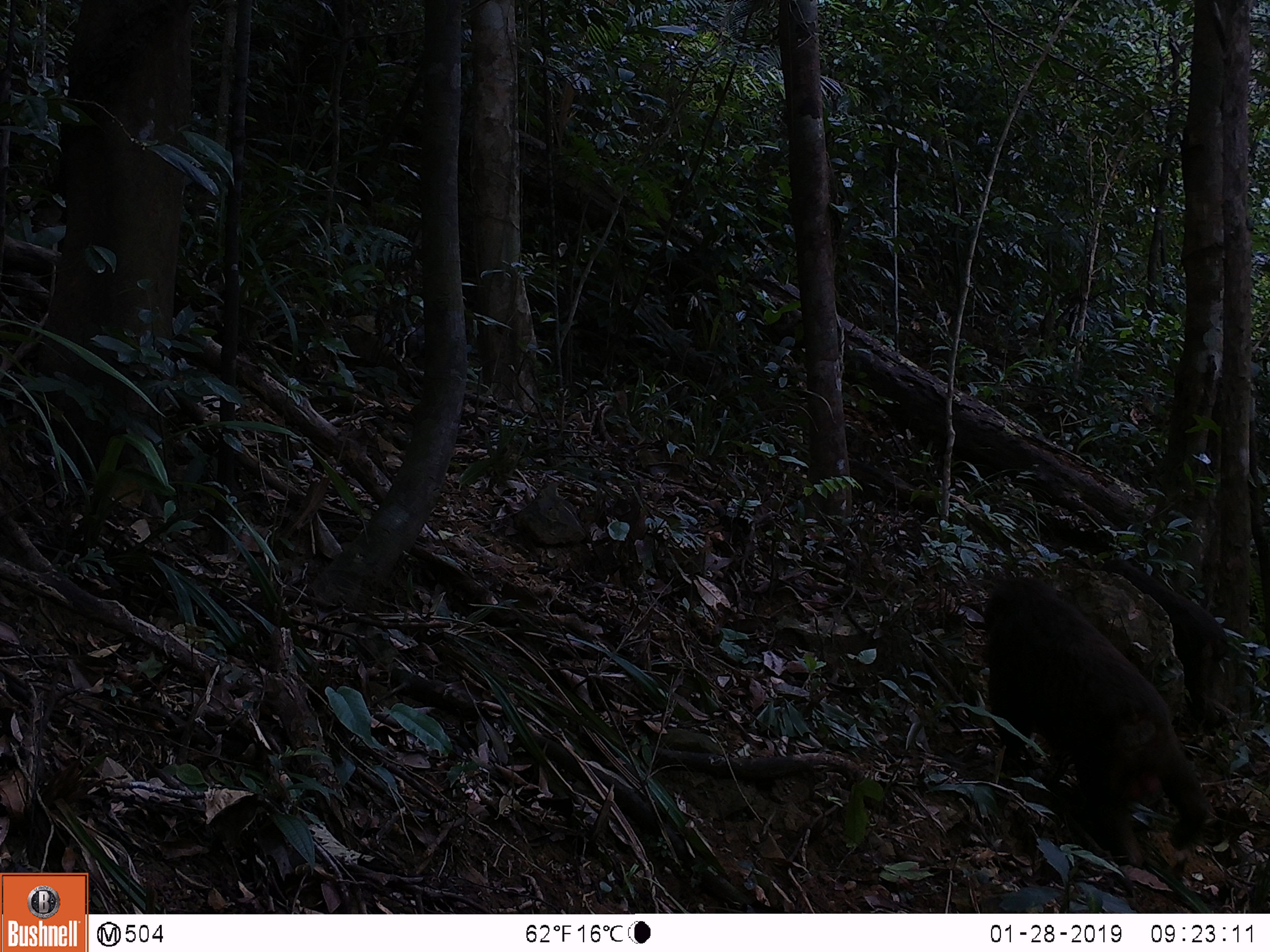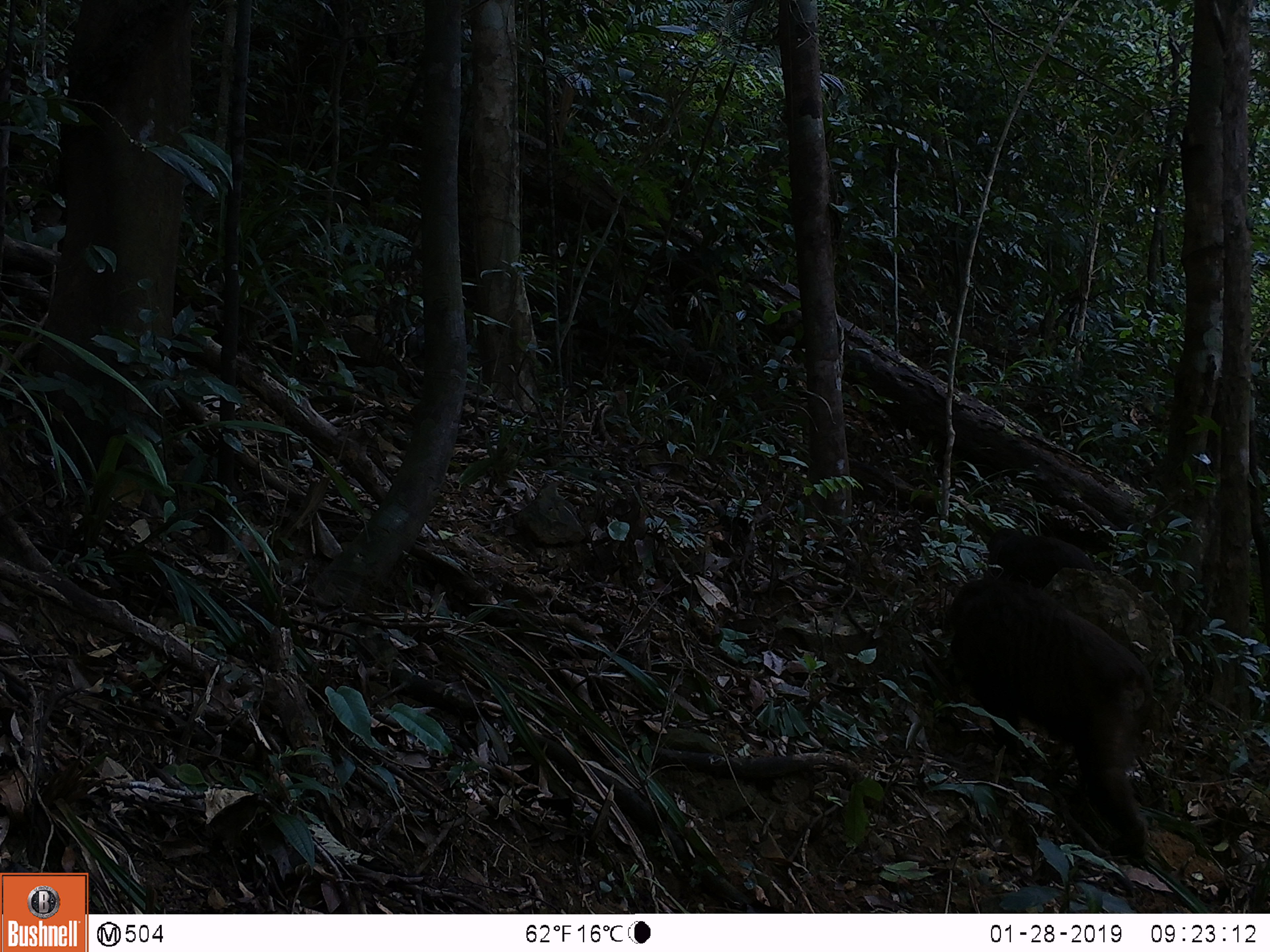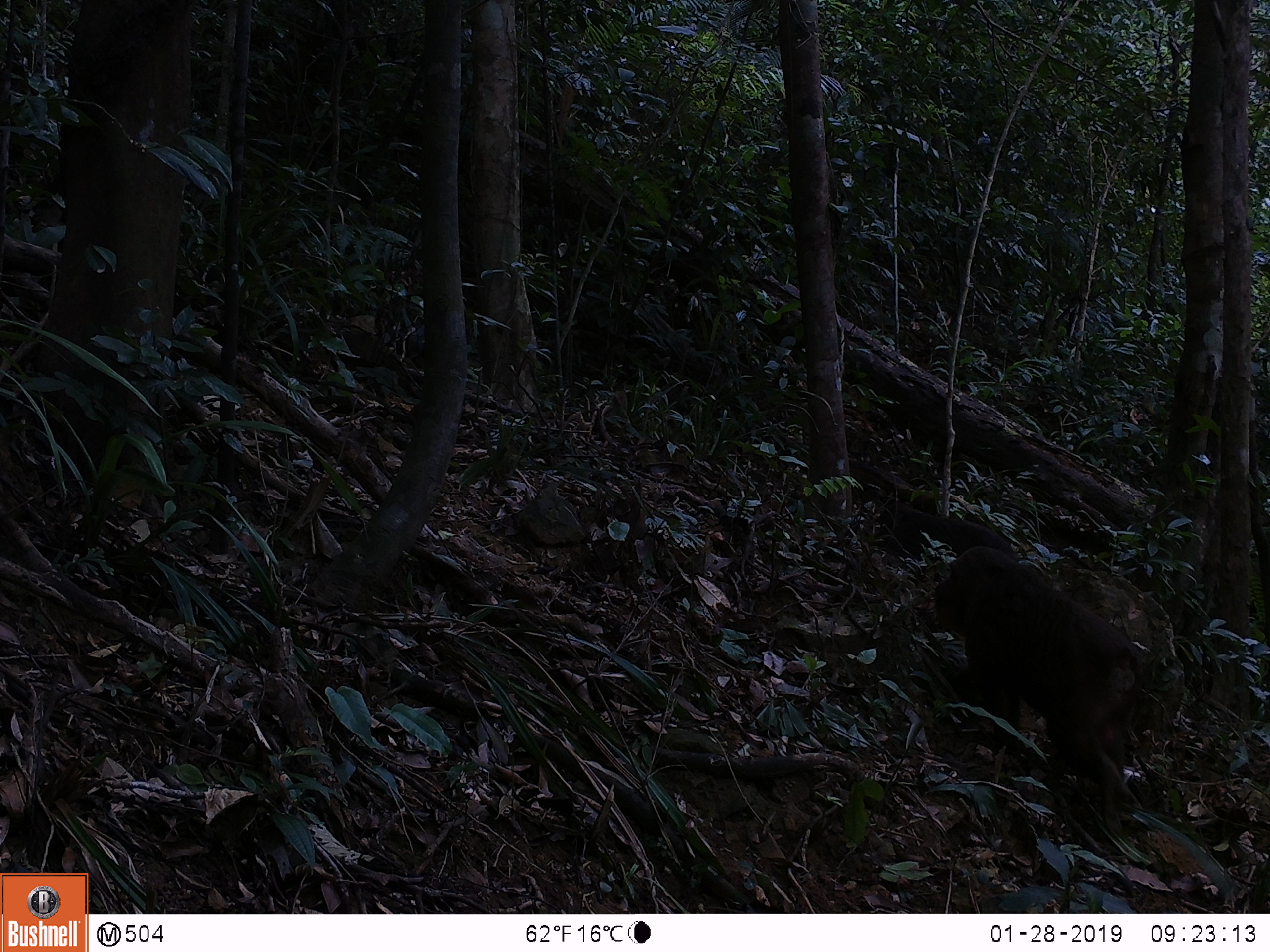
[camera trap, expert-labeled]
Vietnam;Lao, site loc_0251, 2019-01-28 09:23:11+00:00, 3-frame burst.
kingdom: Animalia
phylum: Chordata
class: Mammalia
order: Primates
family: Cercopithecidae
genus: Macaca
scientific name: Macaca arctoides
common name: stump-tailed macaque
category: stump tailed macaque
Stump tailed macaque (stump-tailed macaque) (Macaca arctoides). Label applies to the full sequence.